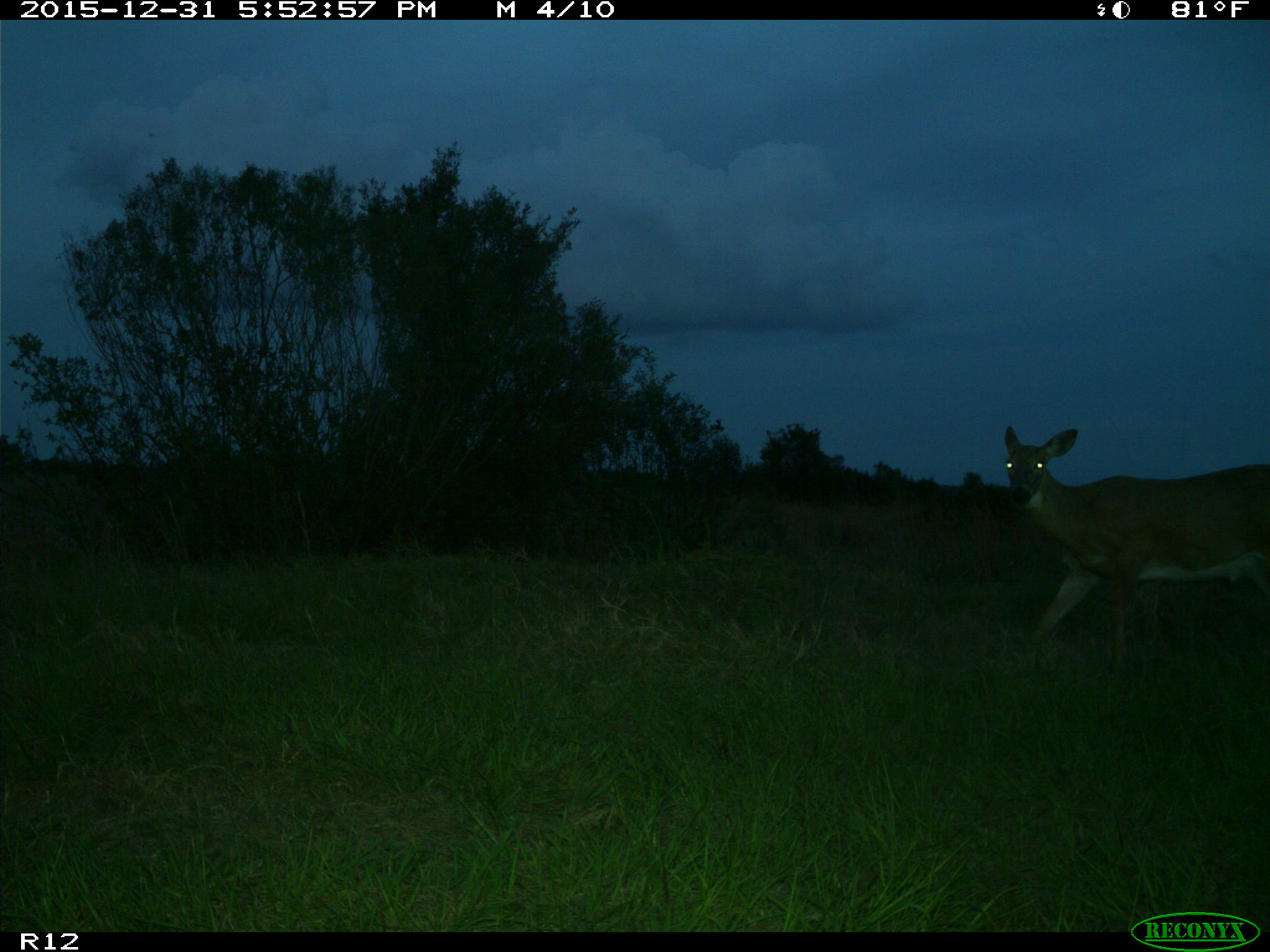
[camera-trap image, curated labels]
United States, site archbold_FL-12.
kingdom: Animalia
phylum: Chordata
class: Mammalia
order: Artiodactyla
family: Cervidae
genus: Odocoileus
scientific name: Odocoileus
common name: deer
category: unidentified deer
Unidentified deer (deer) (Odocoileus).